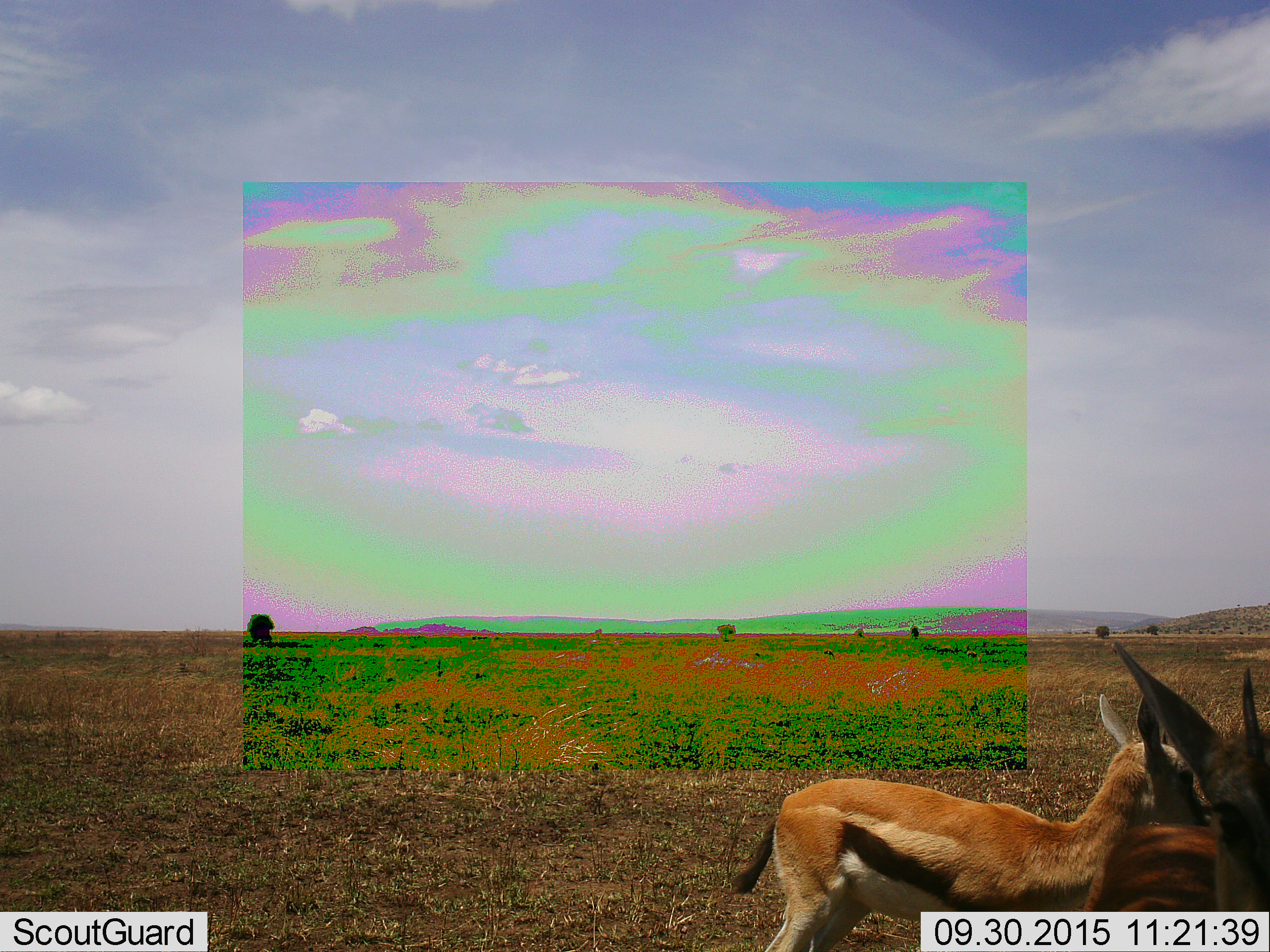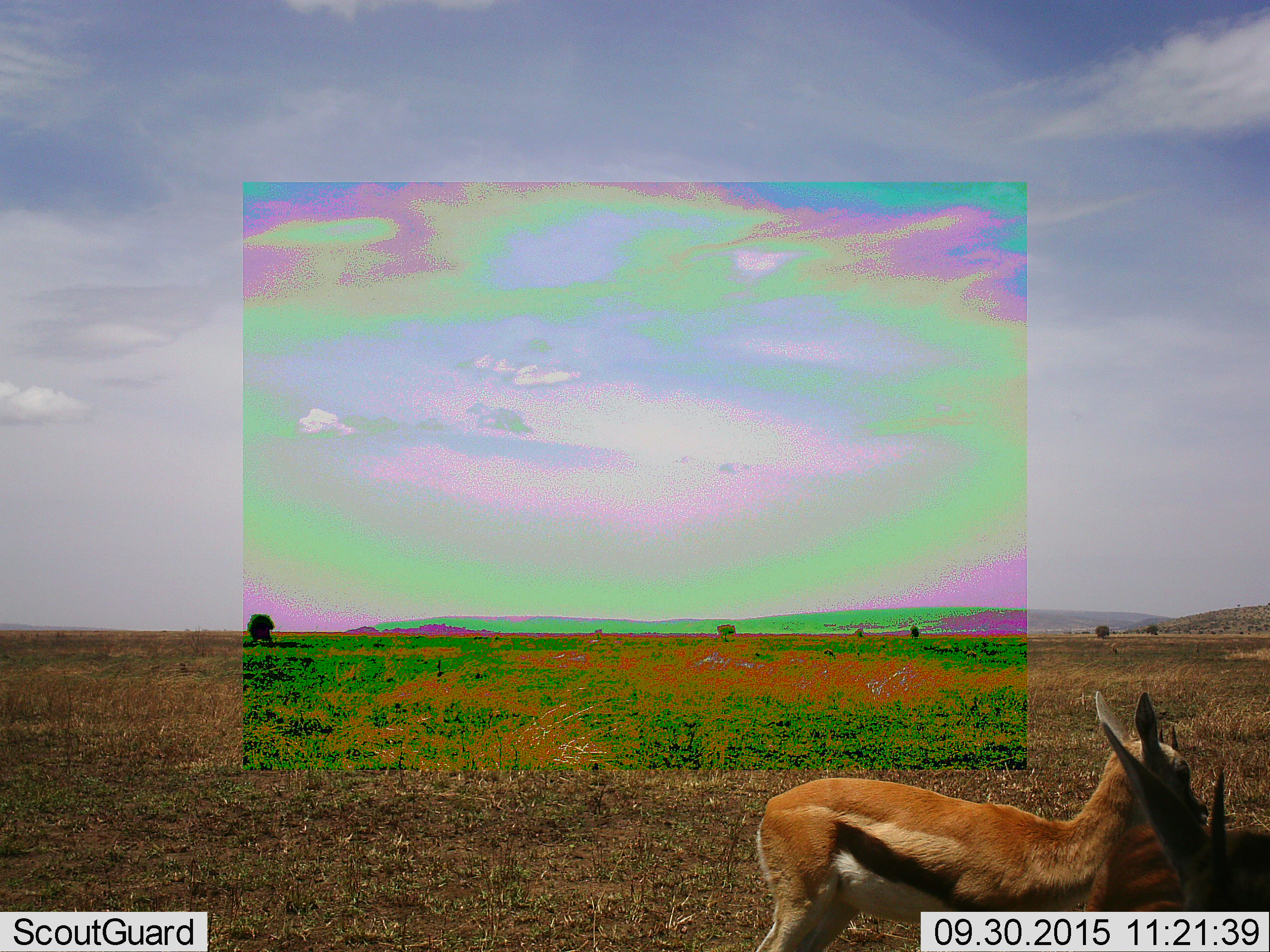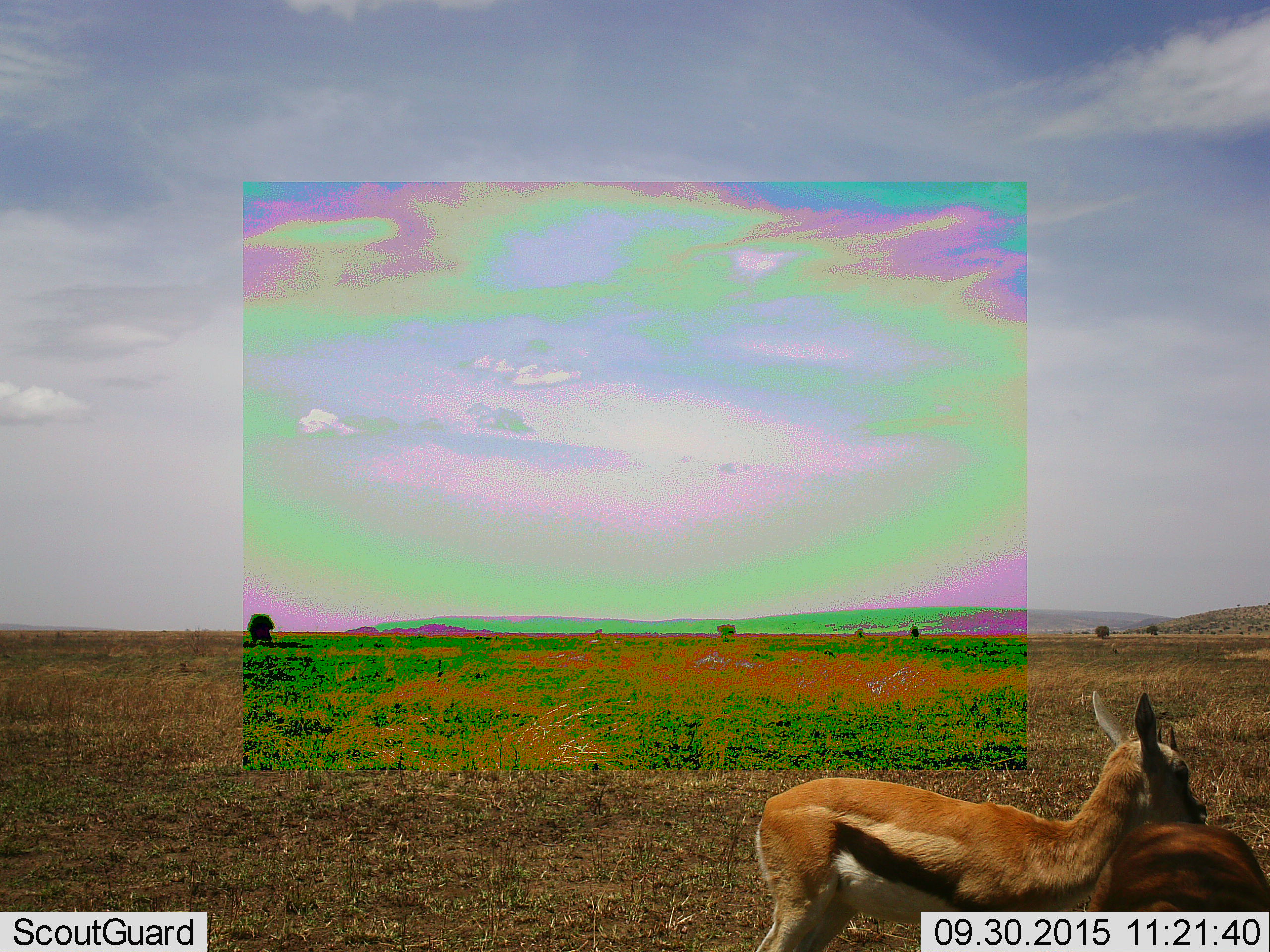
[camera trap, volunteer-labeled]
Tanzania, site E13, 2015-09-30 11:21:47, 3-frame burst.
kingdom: Animalia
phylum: Chordata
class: Mammalia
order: Artiodactyla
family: Bovidae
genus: Eudorcas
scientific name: Eudorcas thomsonii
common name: thomson's gazelle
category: gazellethomsons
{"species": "gazellethomsons (thomson's gazelle) (Eudorcas thomsonii)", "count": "2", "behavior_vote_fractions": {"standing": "94%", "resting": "0%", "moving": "6%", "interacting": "0%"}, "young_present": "38%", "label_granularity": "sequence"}